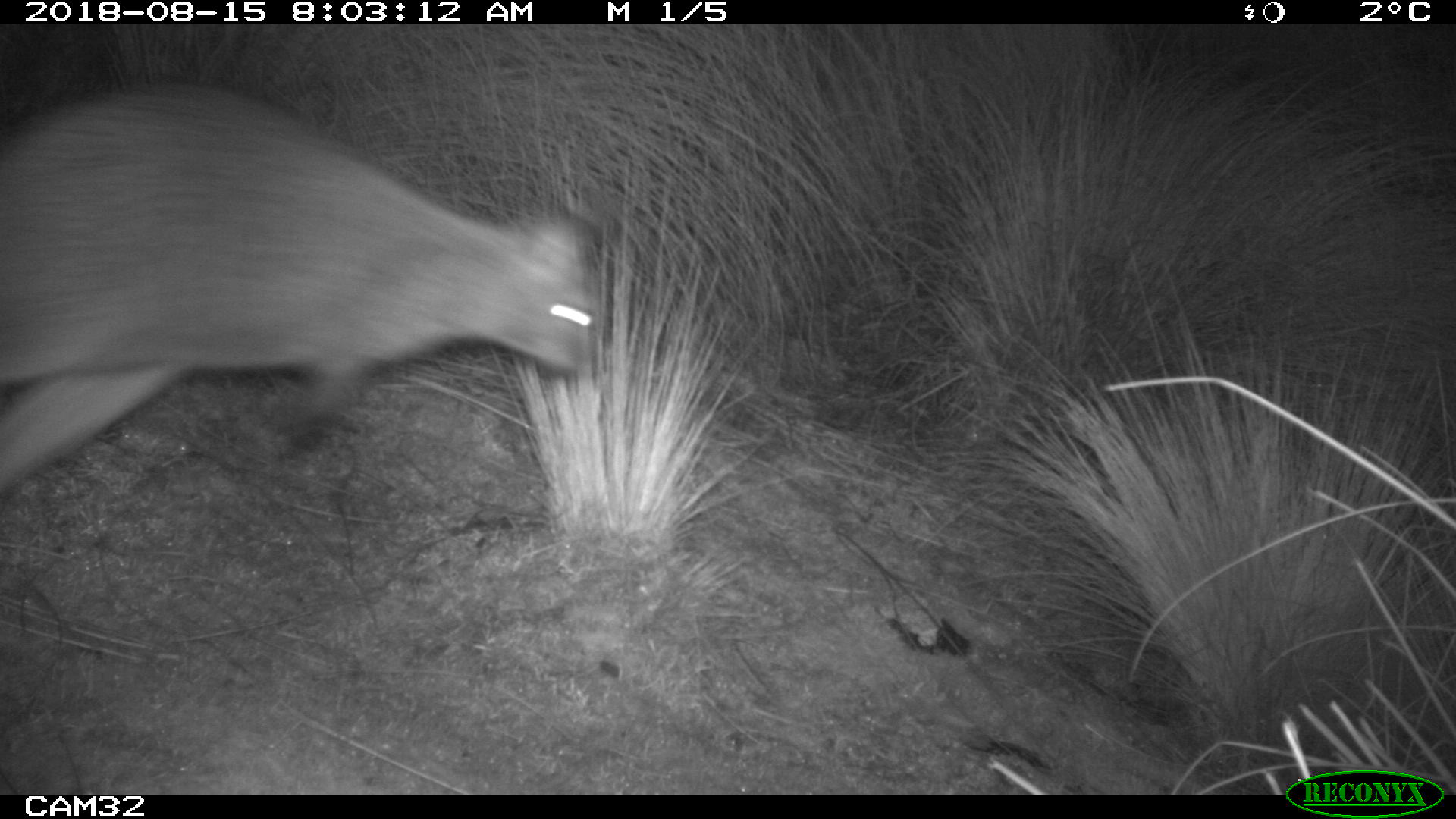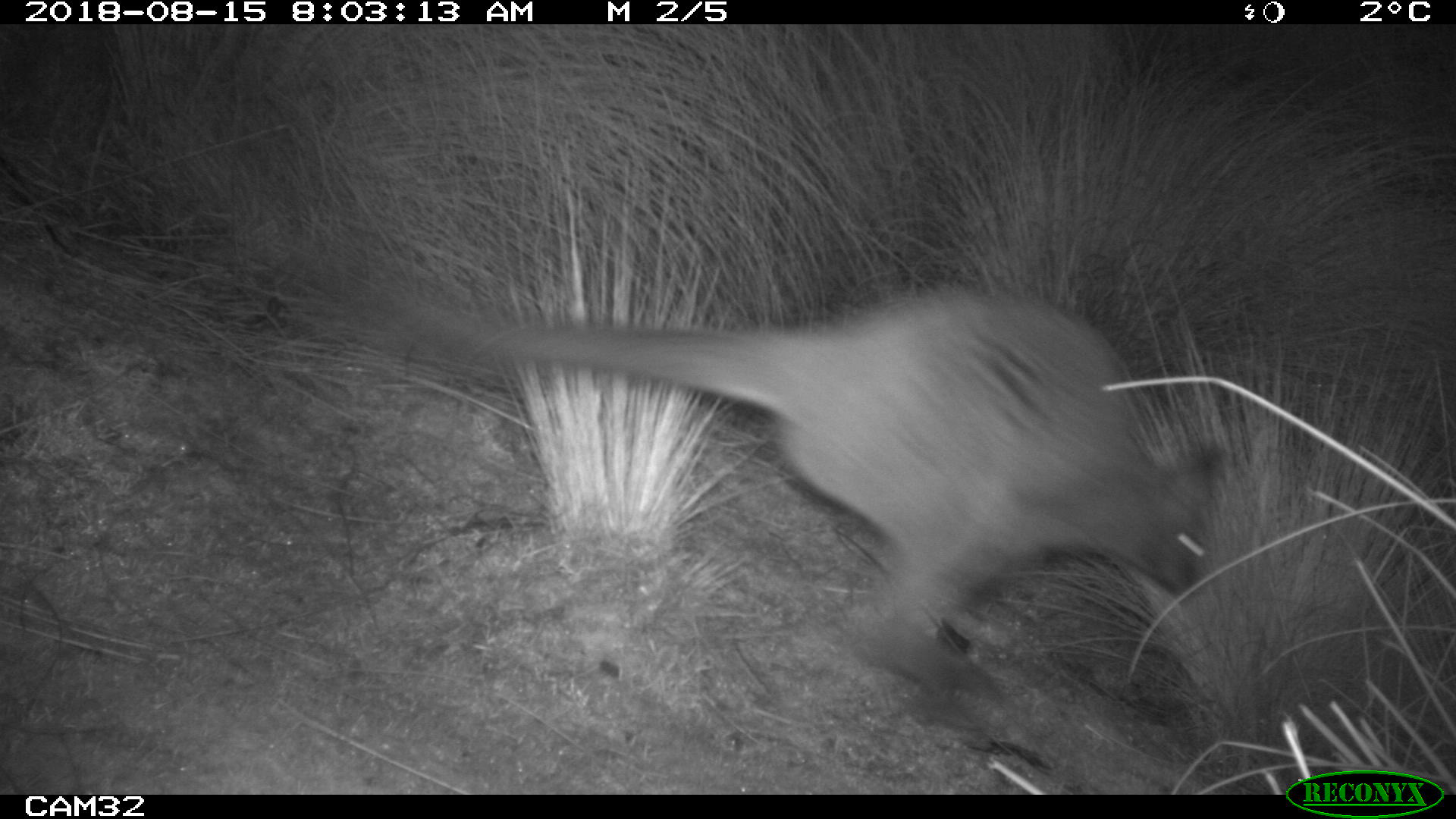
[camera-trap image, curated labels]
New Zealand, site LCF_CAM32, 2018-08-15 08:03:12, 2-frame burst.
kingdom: Animalia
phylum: Chordata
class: Mammalia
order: Diprotodontia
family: Macropodidae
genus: Notamacropus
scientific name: Notamacropus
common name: wallaby